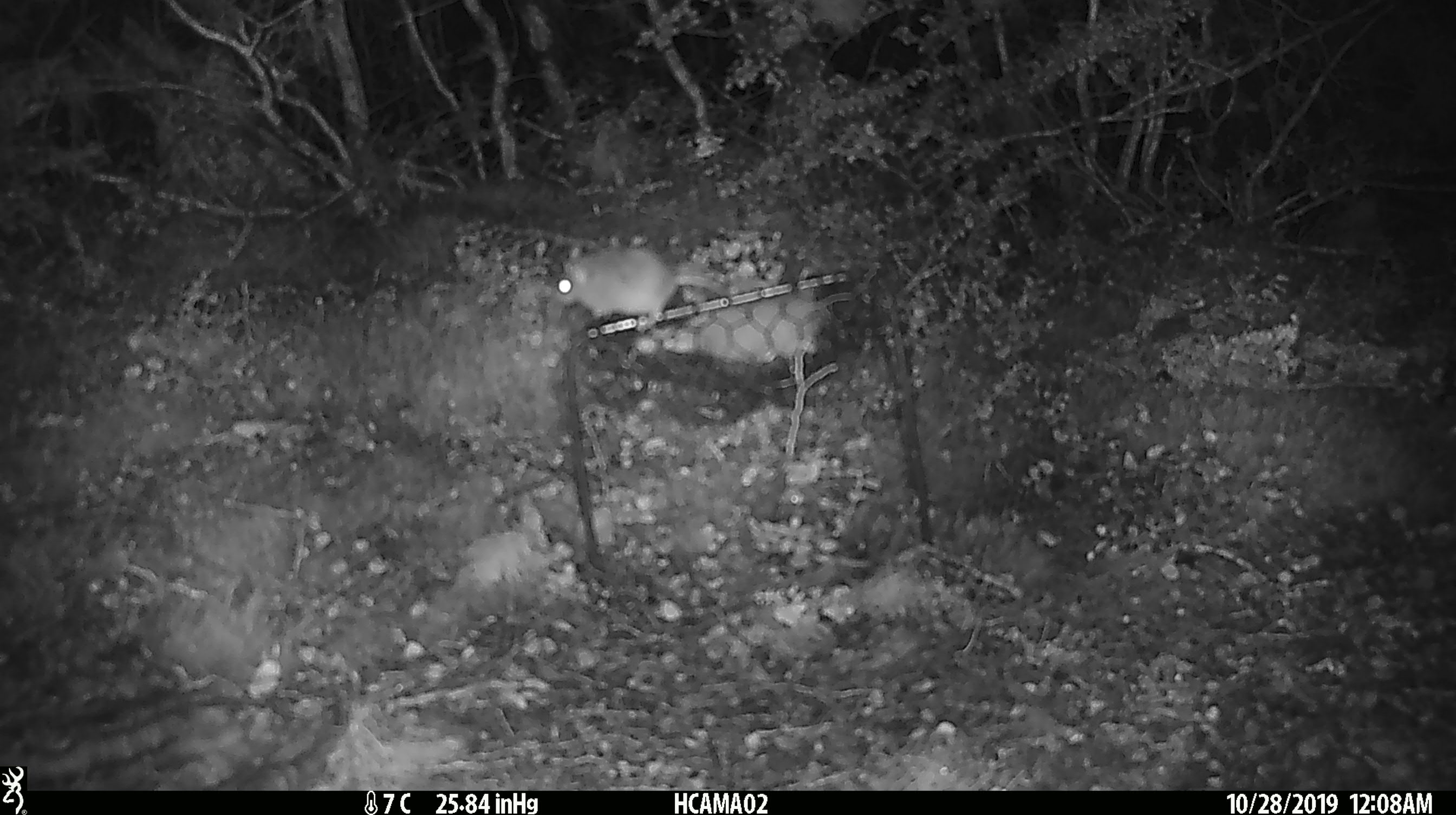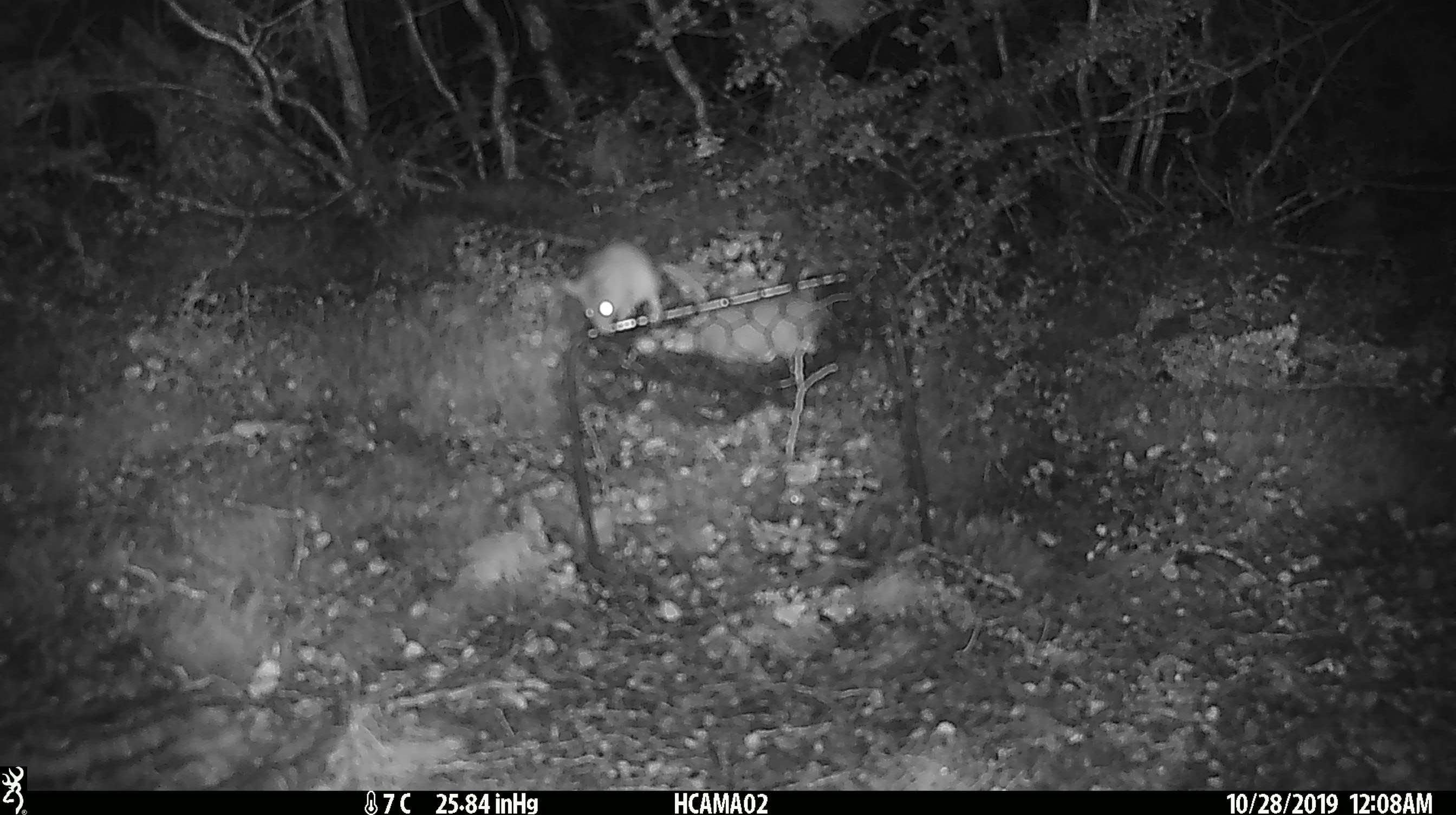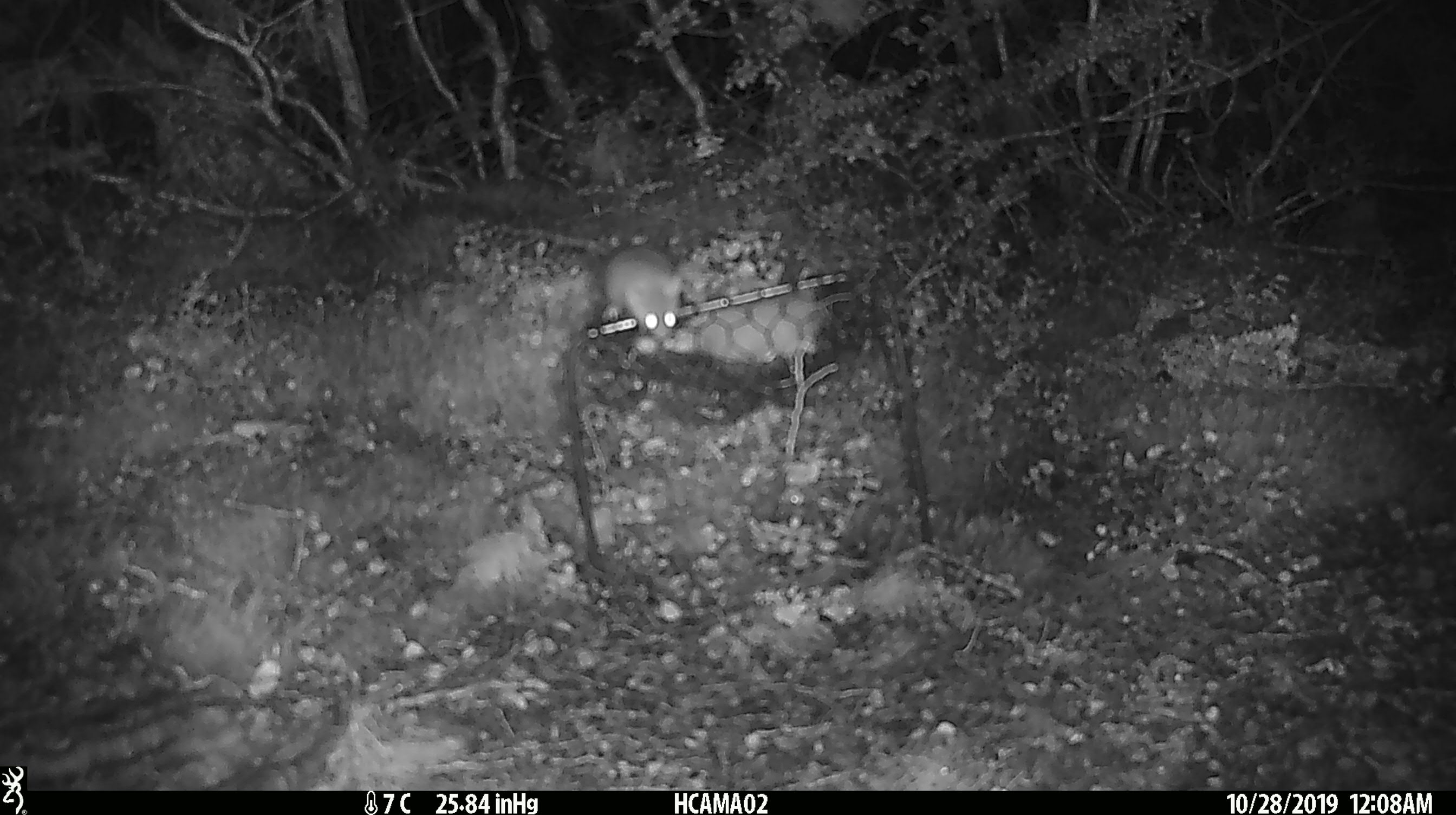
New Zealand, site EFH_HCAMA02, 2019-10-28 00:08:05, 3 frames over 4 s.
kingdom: Animalia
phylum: Chordata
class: Mammalia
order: Rodentia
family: Muridae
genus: Mus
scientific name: Mus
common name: mouse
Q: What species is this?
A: Mouse (Mus).